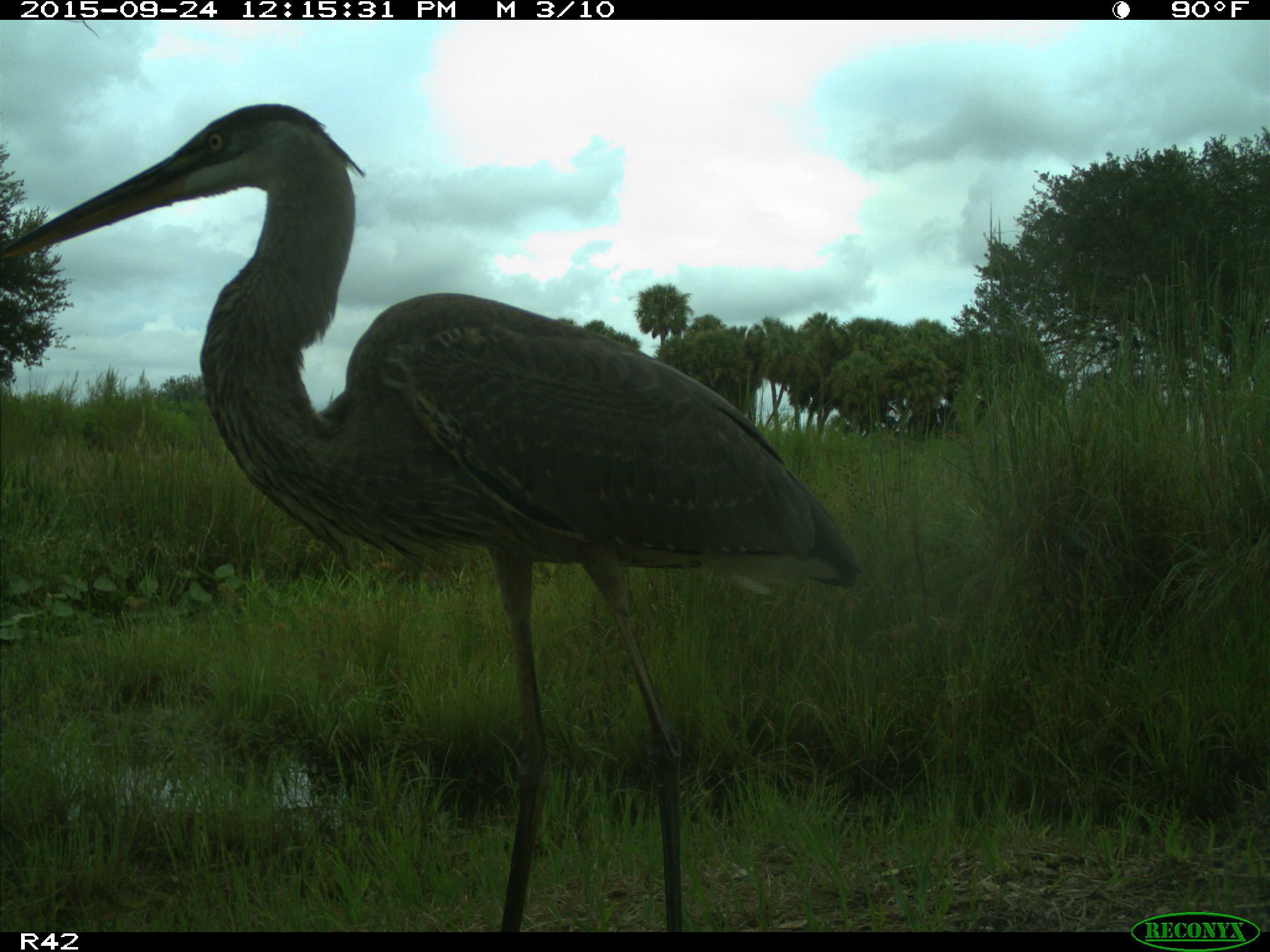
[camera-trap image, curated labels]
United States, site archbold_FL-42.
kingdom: Animalia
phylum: Chordata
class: Aves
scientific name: Aves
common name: birds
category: unidentified bird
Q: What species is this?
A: Unidentified bird (birds) (Aves).